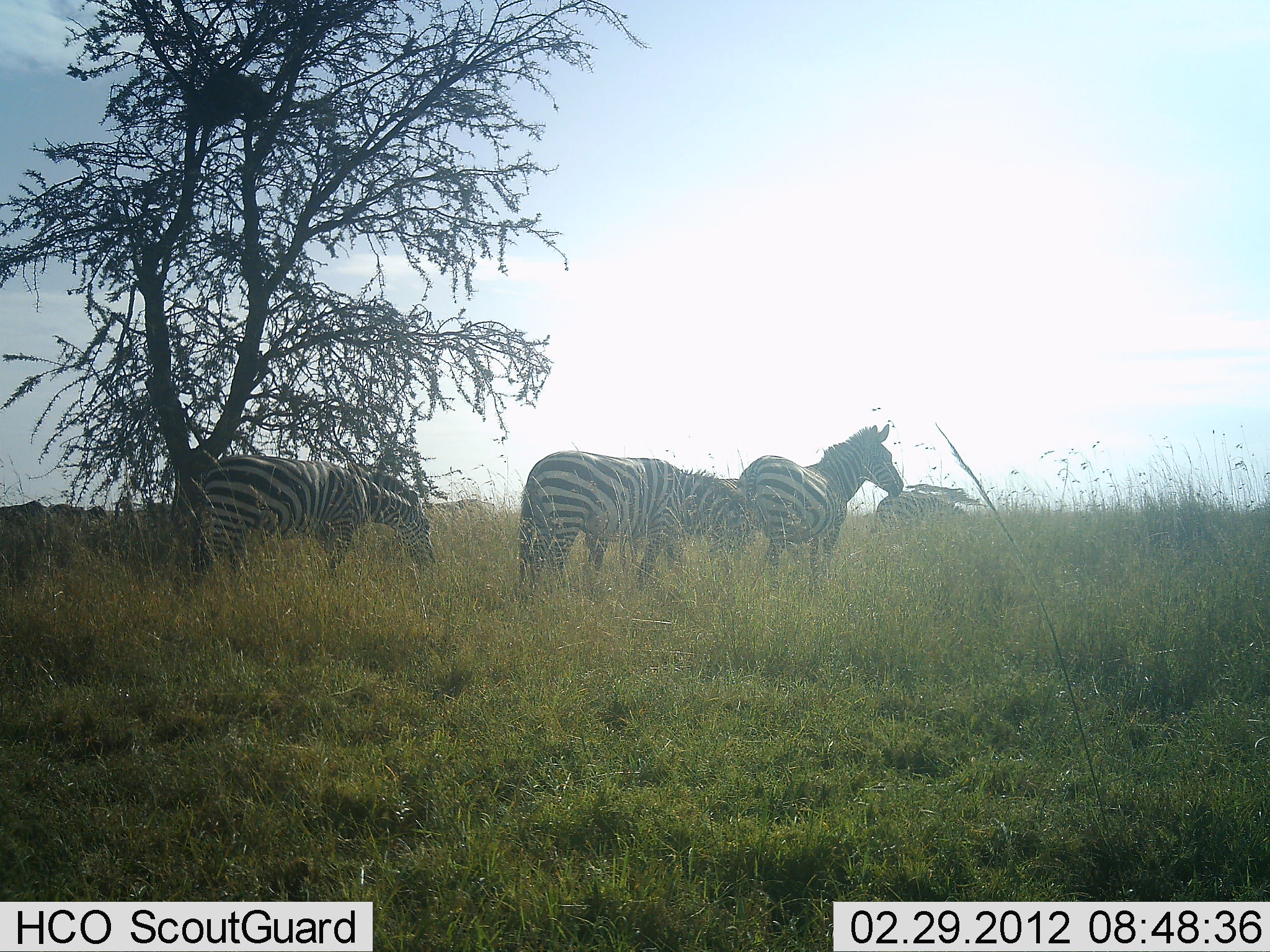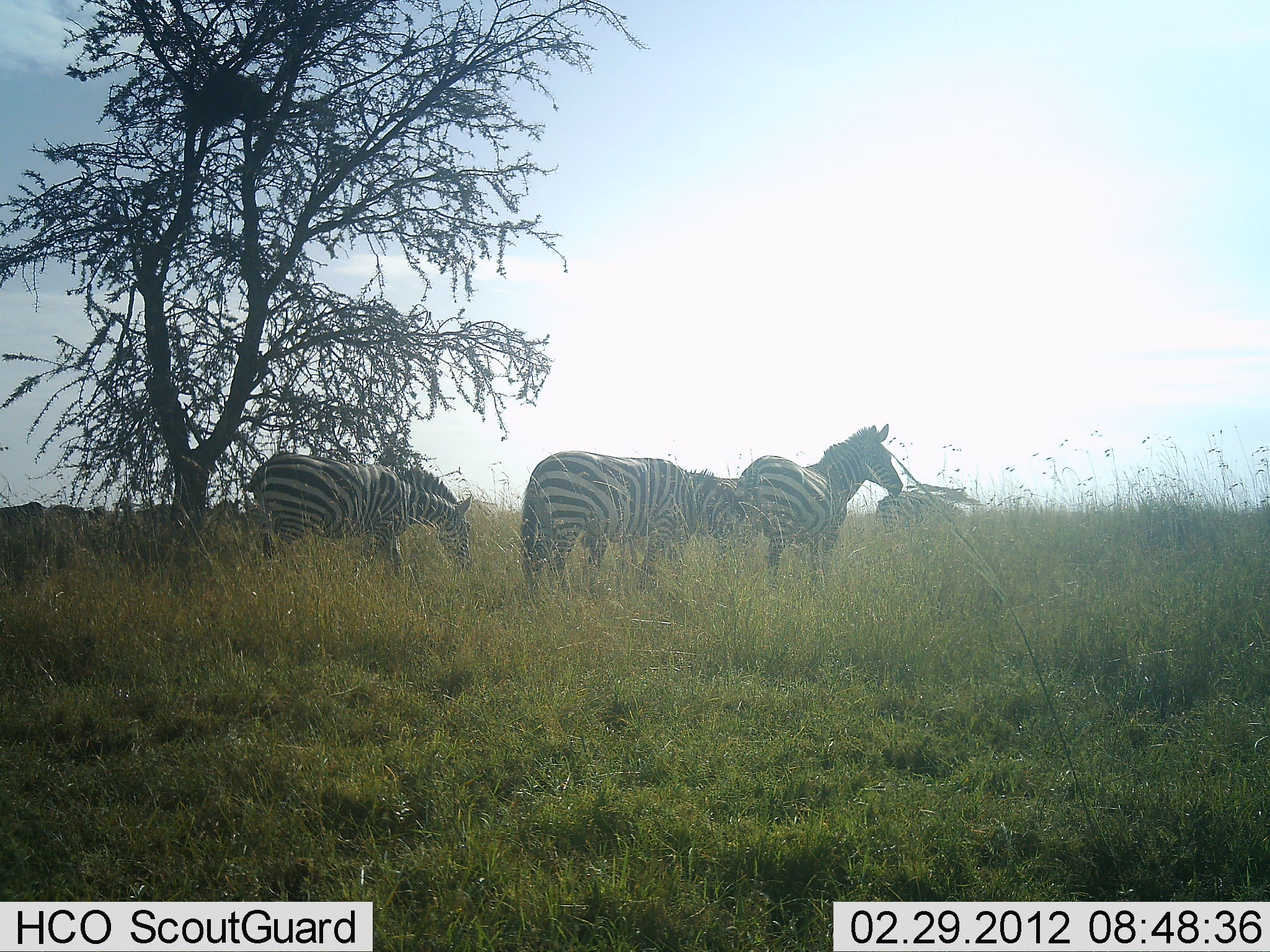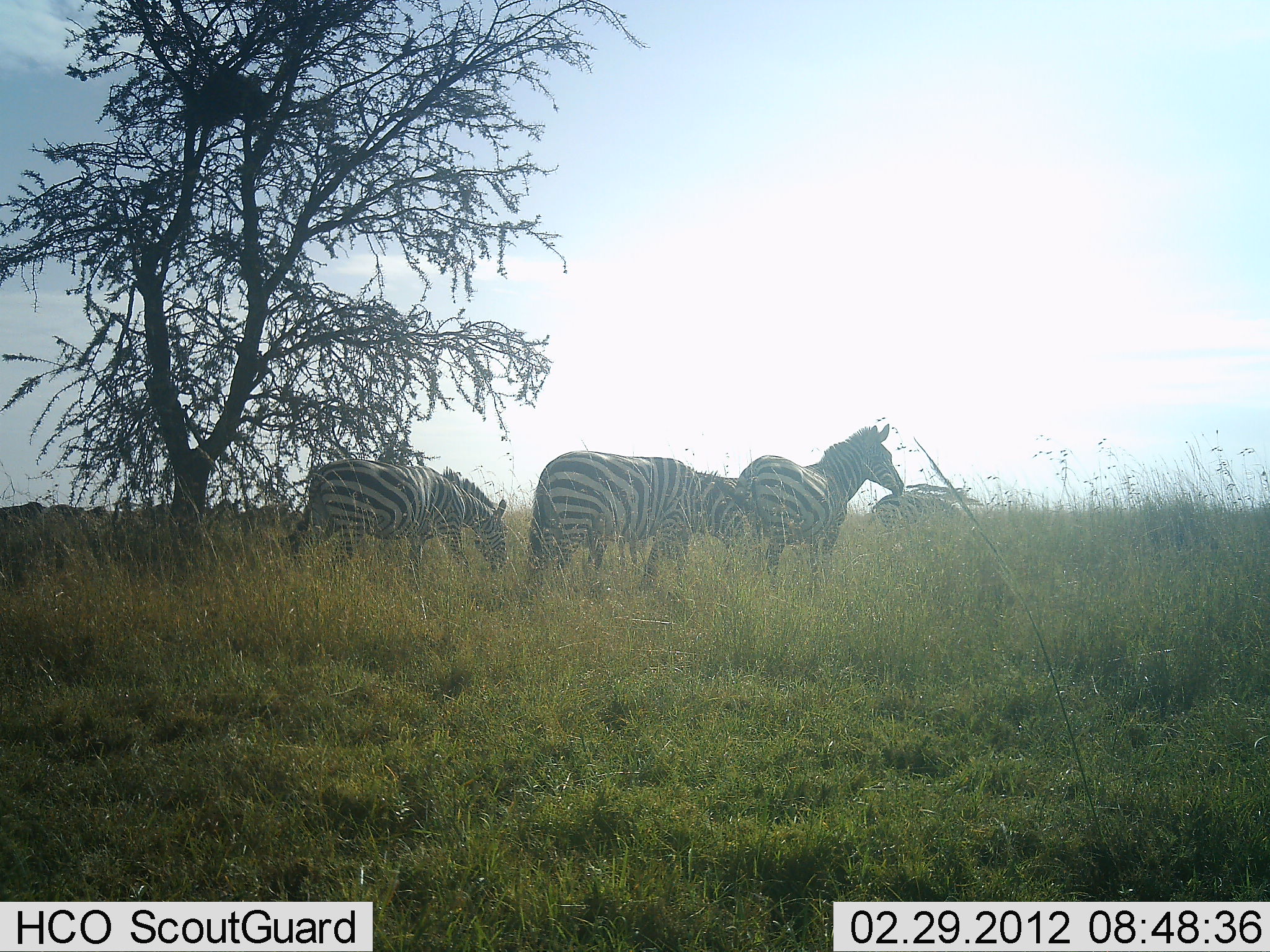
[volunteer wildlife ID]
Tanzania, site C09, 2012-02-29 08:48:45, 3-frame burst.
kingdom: Animalia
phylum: Chordata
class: Mammalia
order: Perissodactyla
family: Equidae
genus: Equus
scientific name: Equus quagga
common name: plains zebra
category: zebra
Zebra (plains zebra) (Equus quagga), count 4. Behavior (volunteer vote fractions): standing 89%, resting 3%, moving 47%, interacting 0%. Young present (vote fraction): 0%. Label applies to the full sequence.